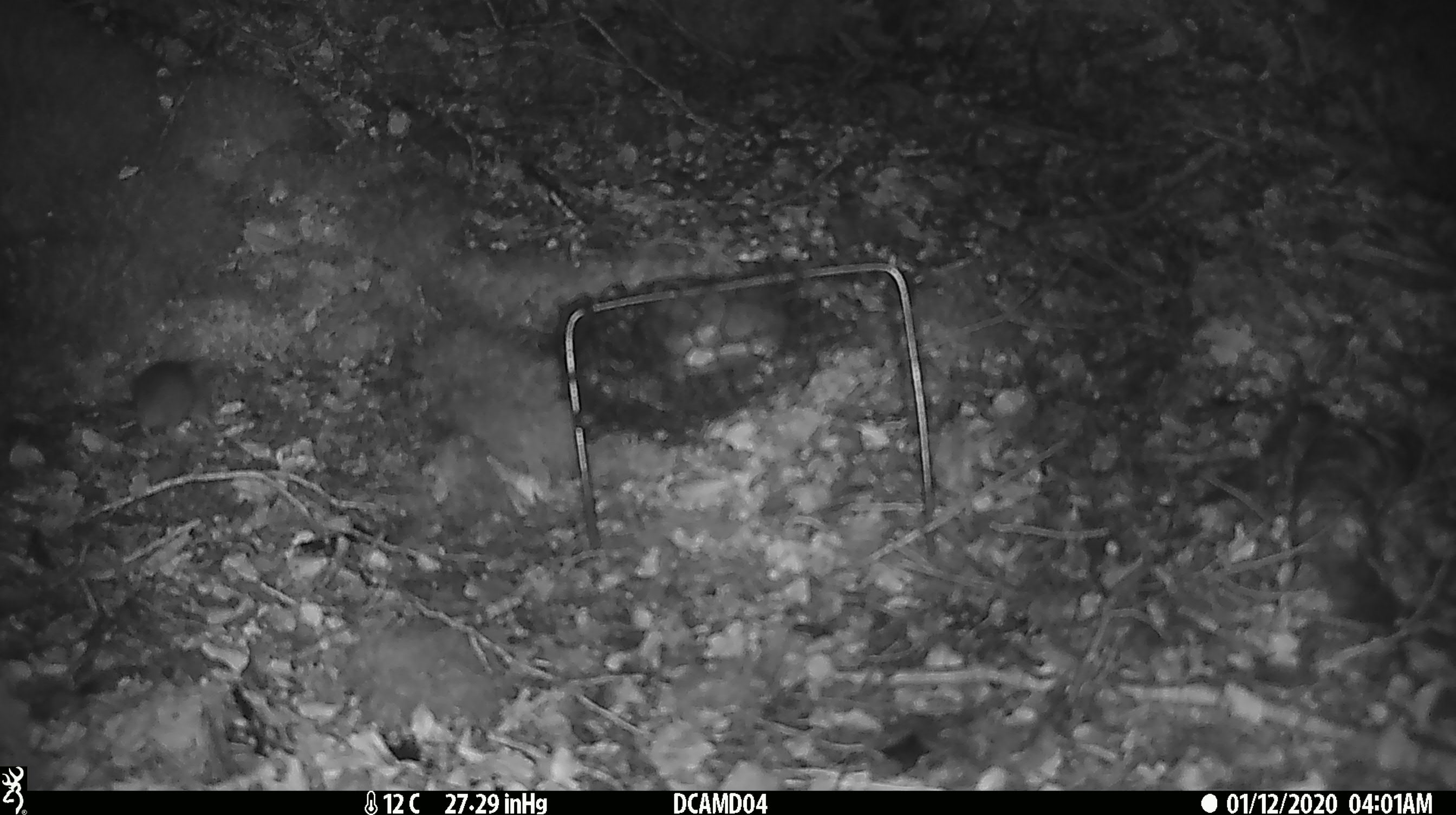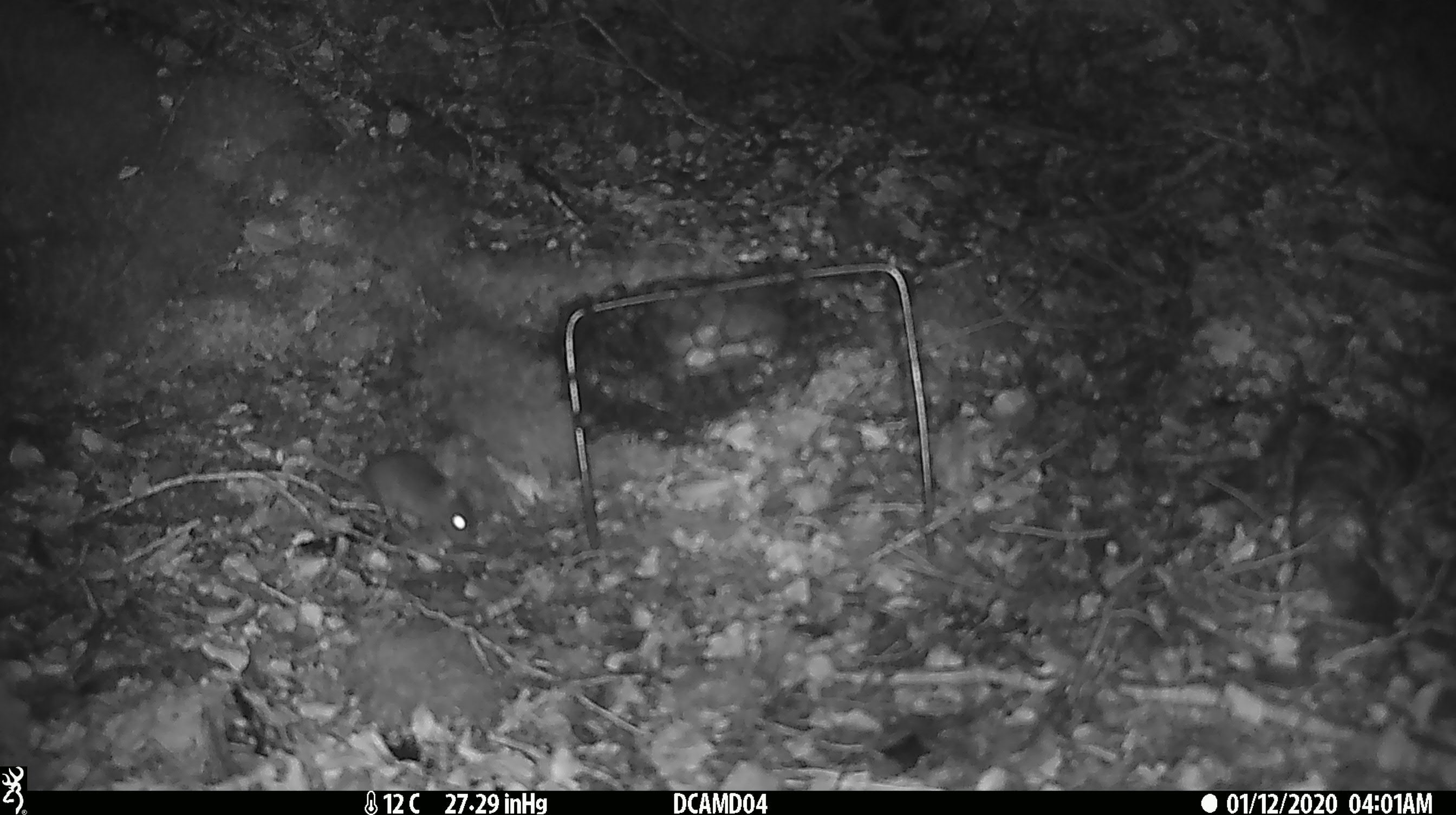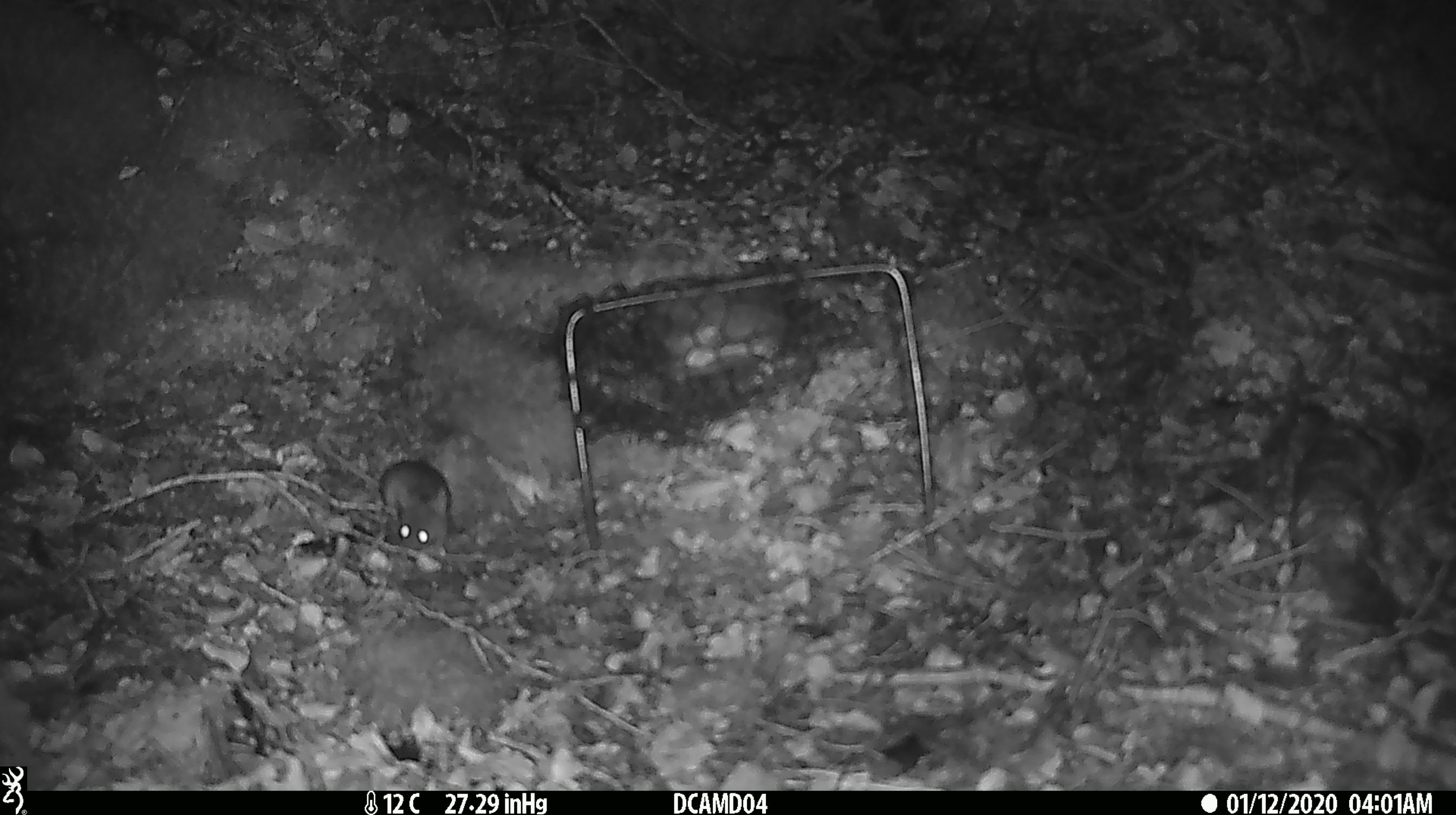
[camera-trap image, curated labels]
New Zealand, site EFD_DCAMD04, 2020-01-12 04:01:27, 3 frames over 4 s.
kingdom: Animalia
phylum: Chordata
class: Mammalia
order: Rodentia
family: Muridae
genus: Mus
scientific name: Mus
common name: mouse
Mouse (Mus).